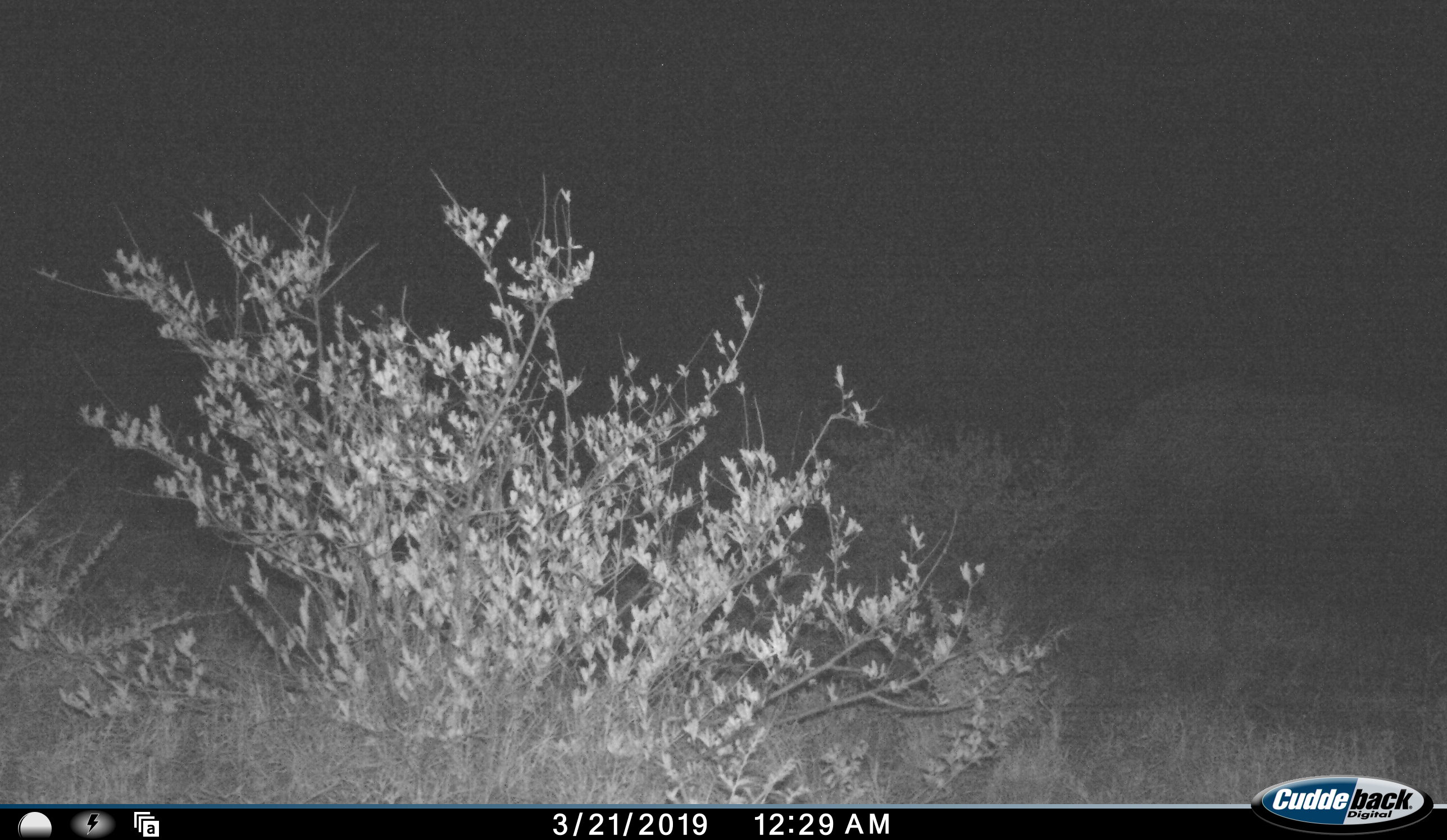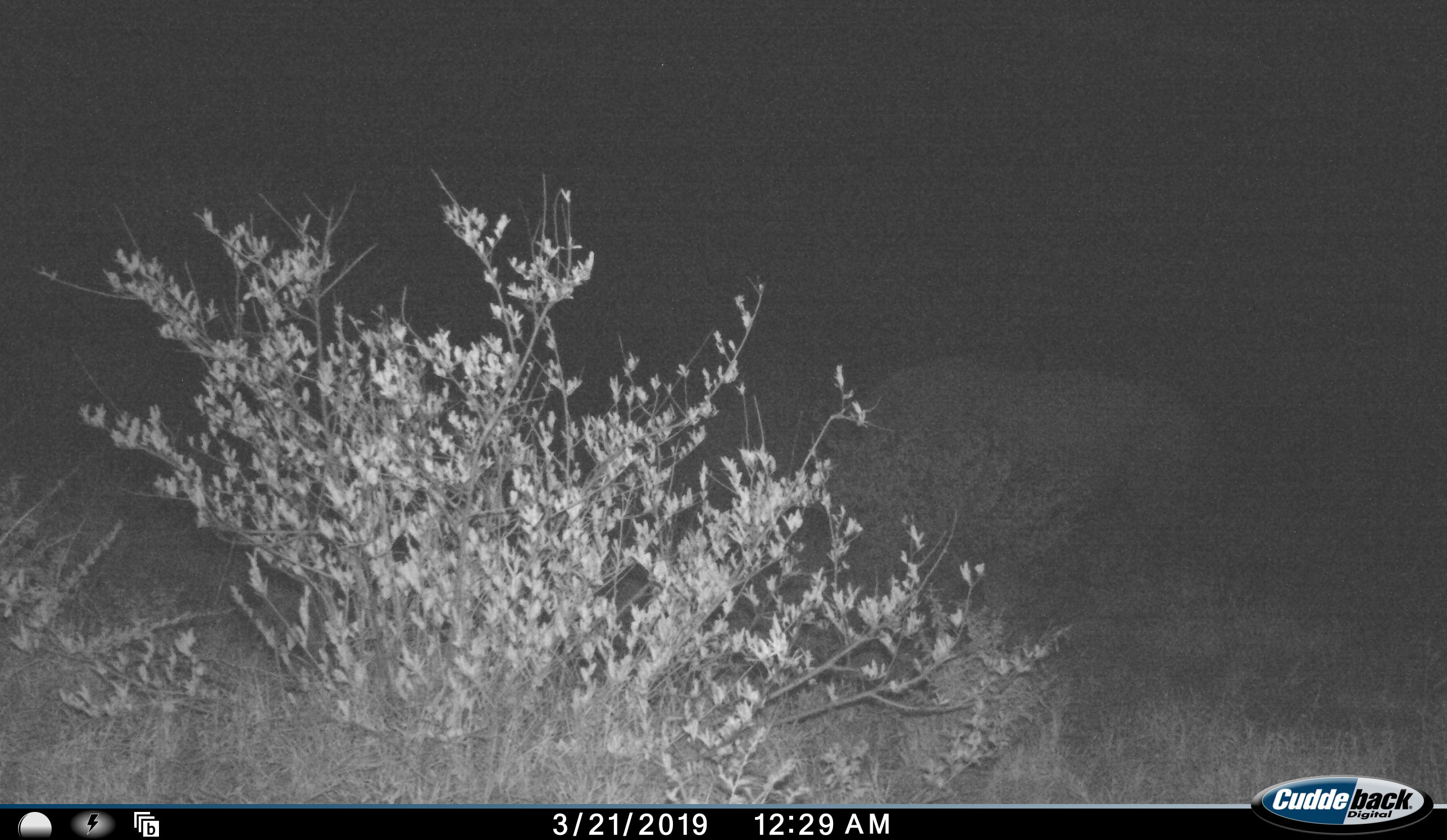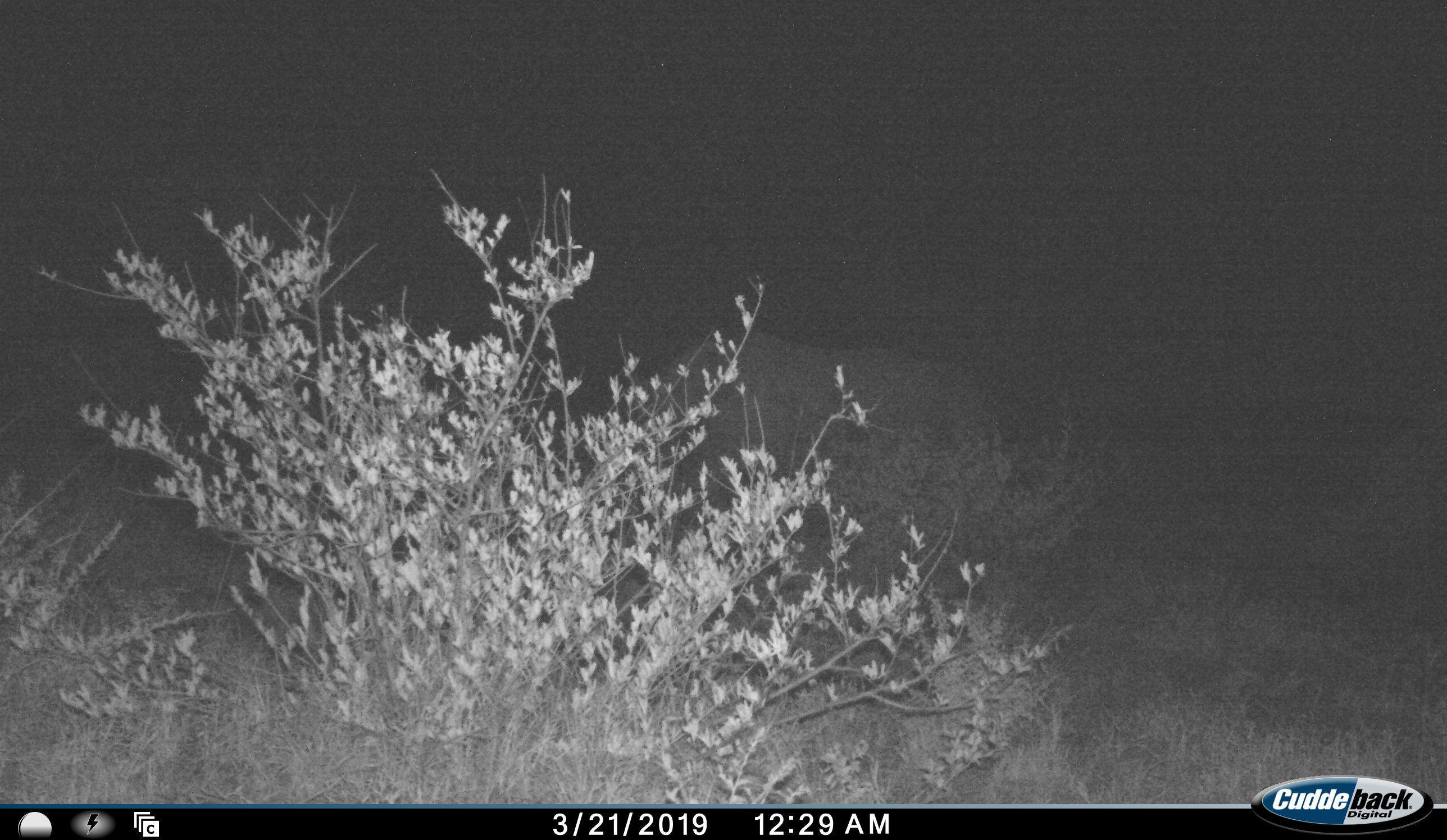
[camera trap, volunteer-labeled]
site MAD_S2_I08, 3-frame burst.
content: unidentified animal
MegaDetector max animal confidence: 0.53